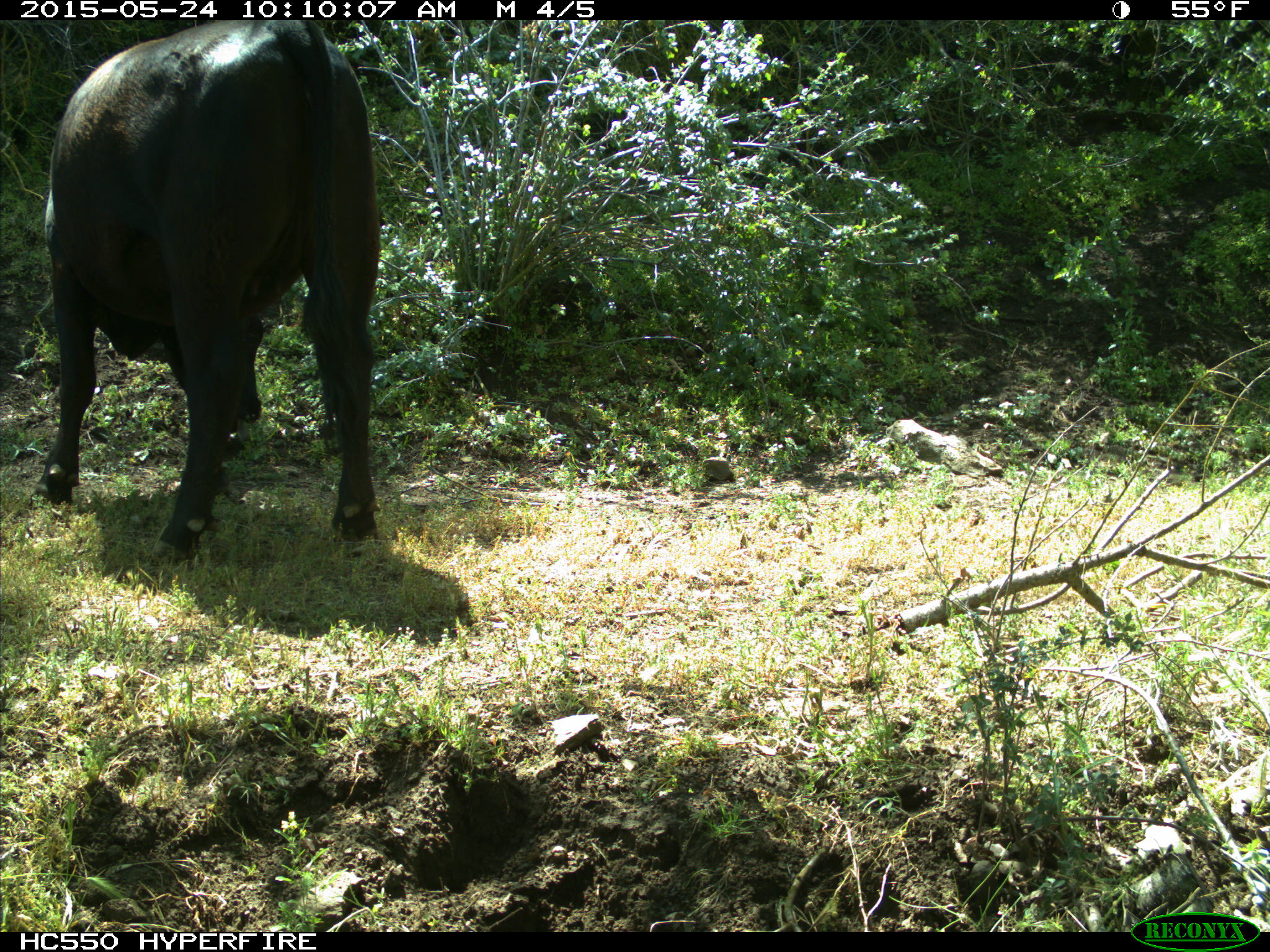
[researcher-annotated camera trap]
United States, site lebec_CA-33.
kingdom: Animalia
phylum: Chordata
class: Mammalia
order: Artiodactyla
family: Bovidae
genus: Bos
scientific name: Bos taurus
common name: domestic cow